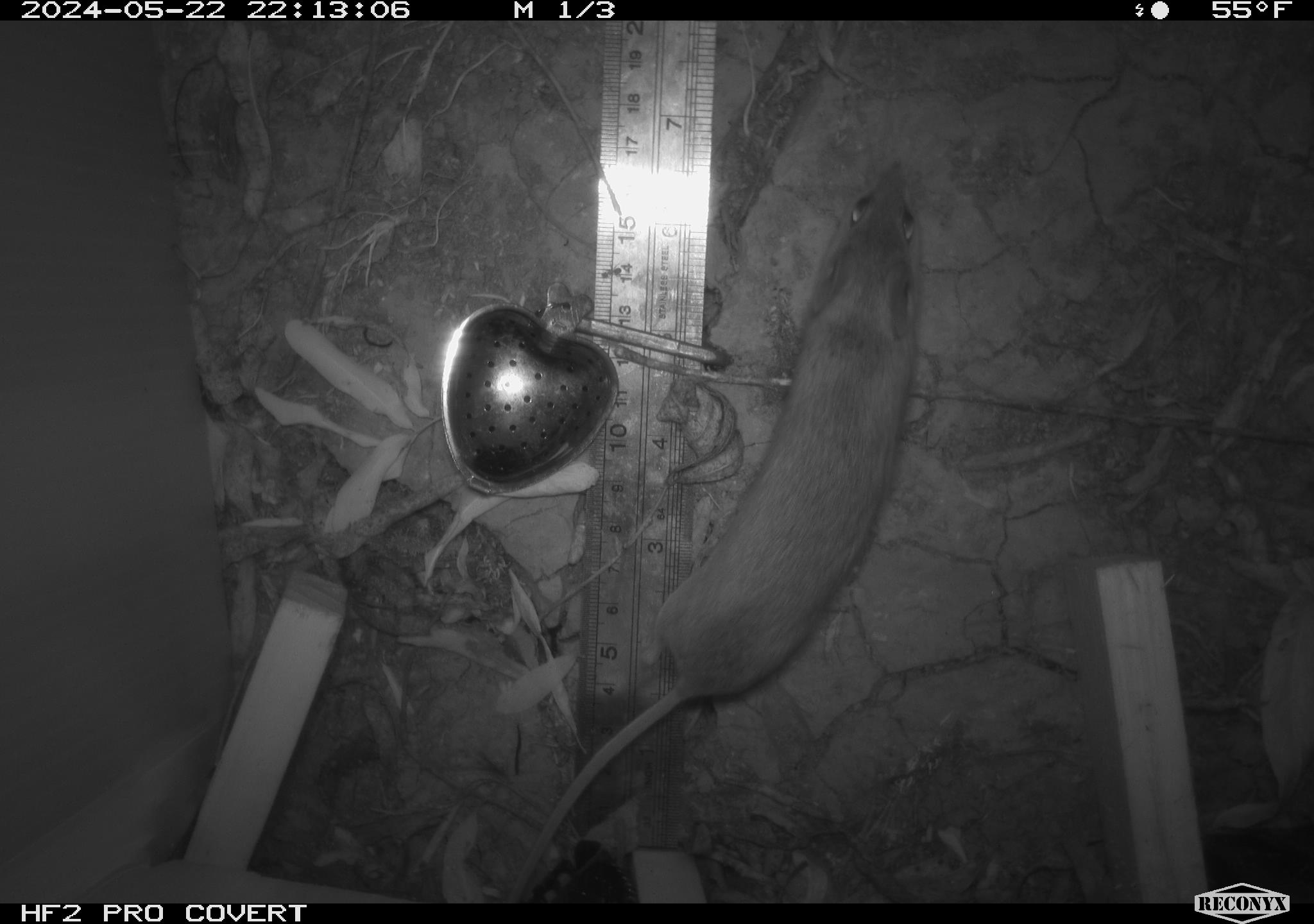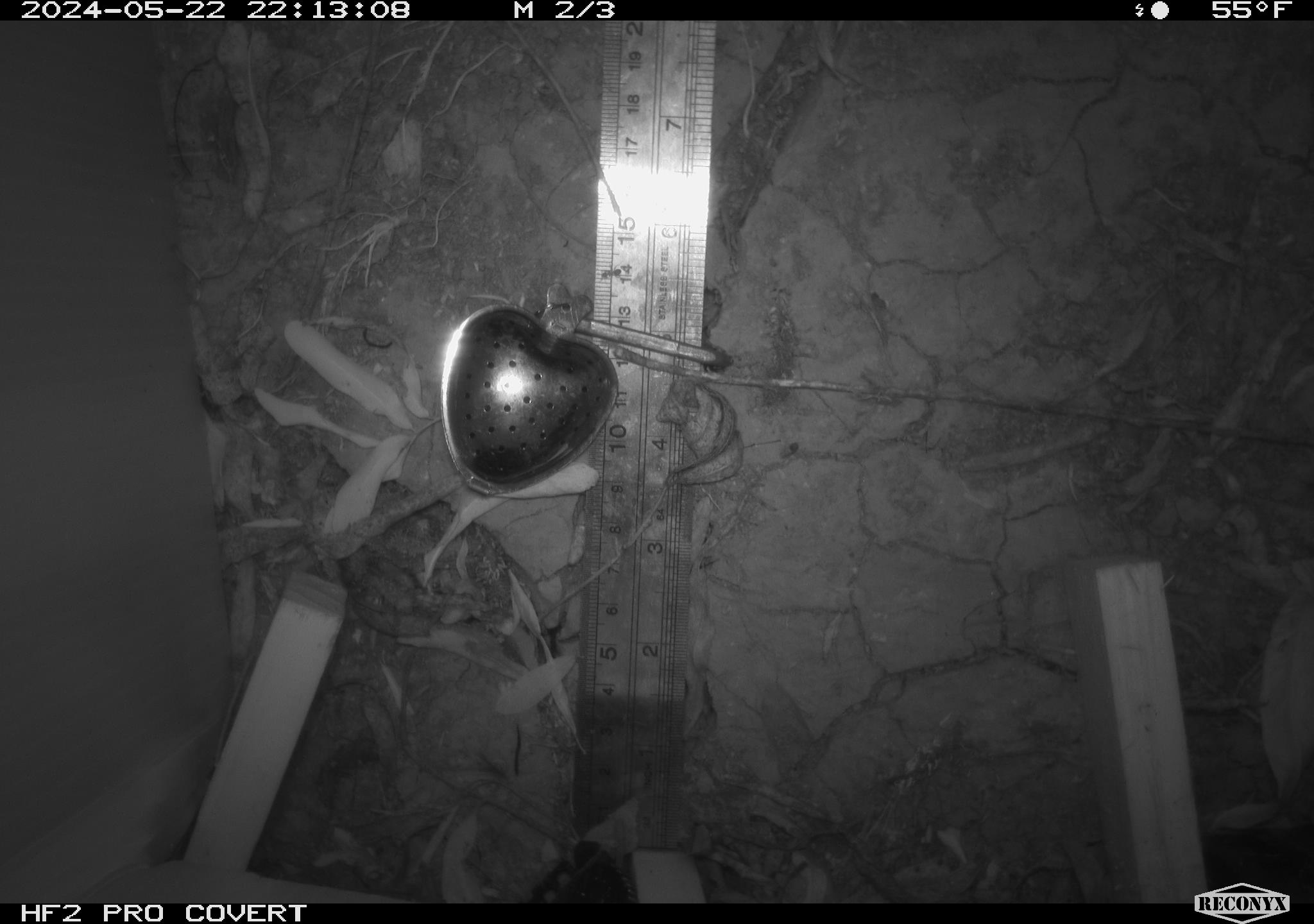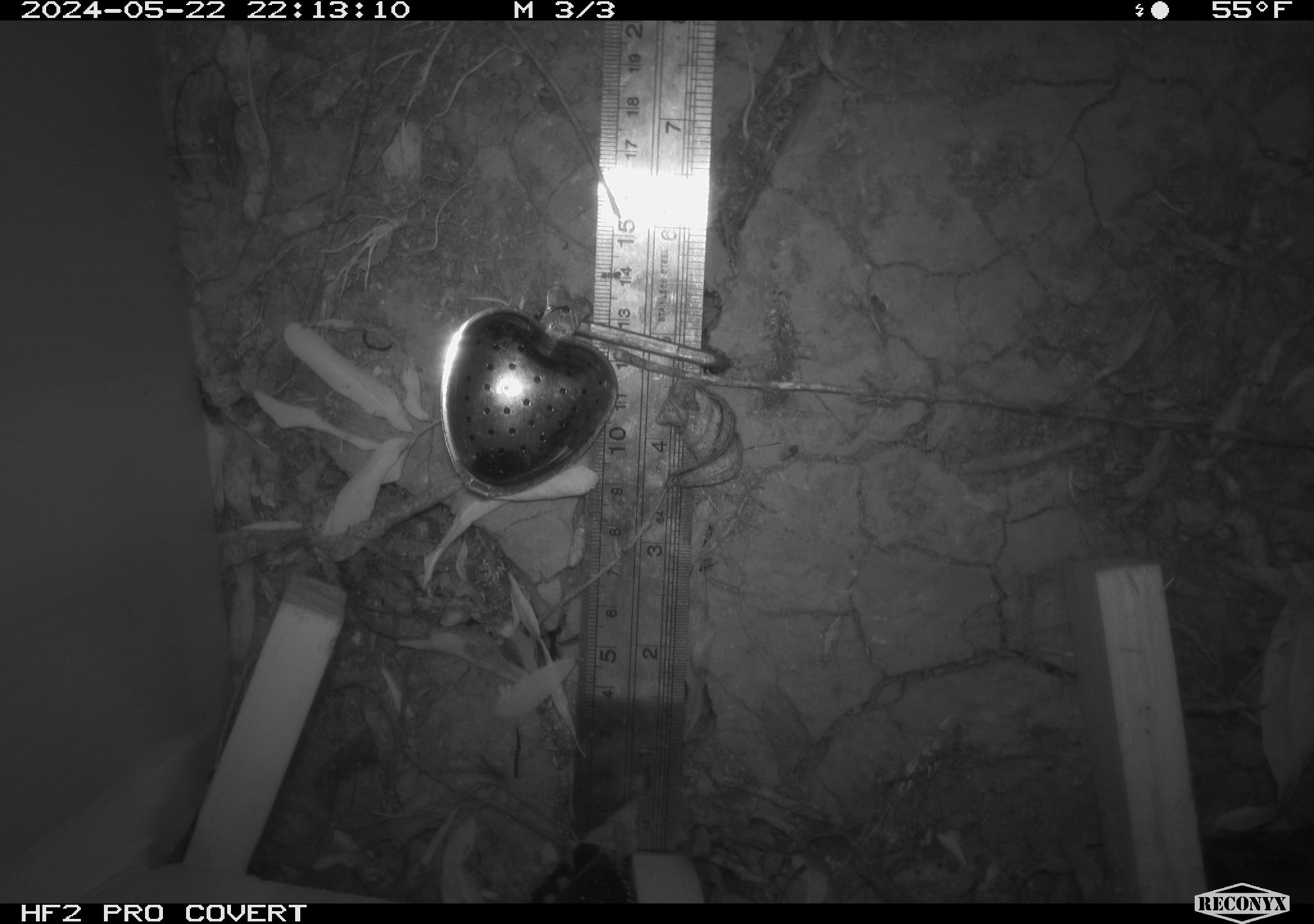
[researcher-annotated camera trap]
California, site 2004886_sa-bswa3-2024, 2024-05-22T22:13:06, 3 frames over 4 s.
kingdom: Animalia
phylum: Chordata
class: Mammalia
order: Rodentia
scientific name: Rodentia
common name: mouse species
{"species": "mouse species (Rodentia)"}